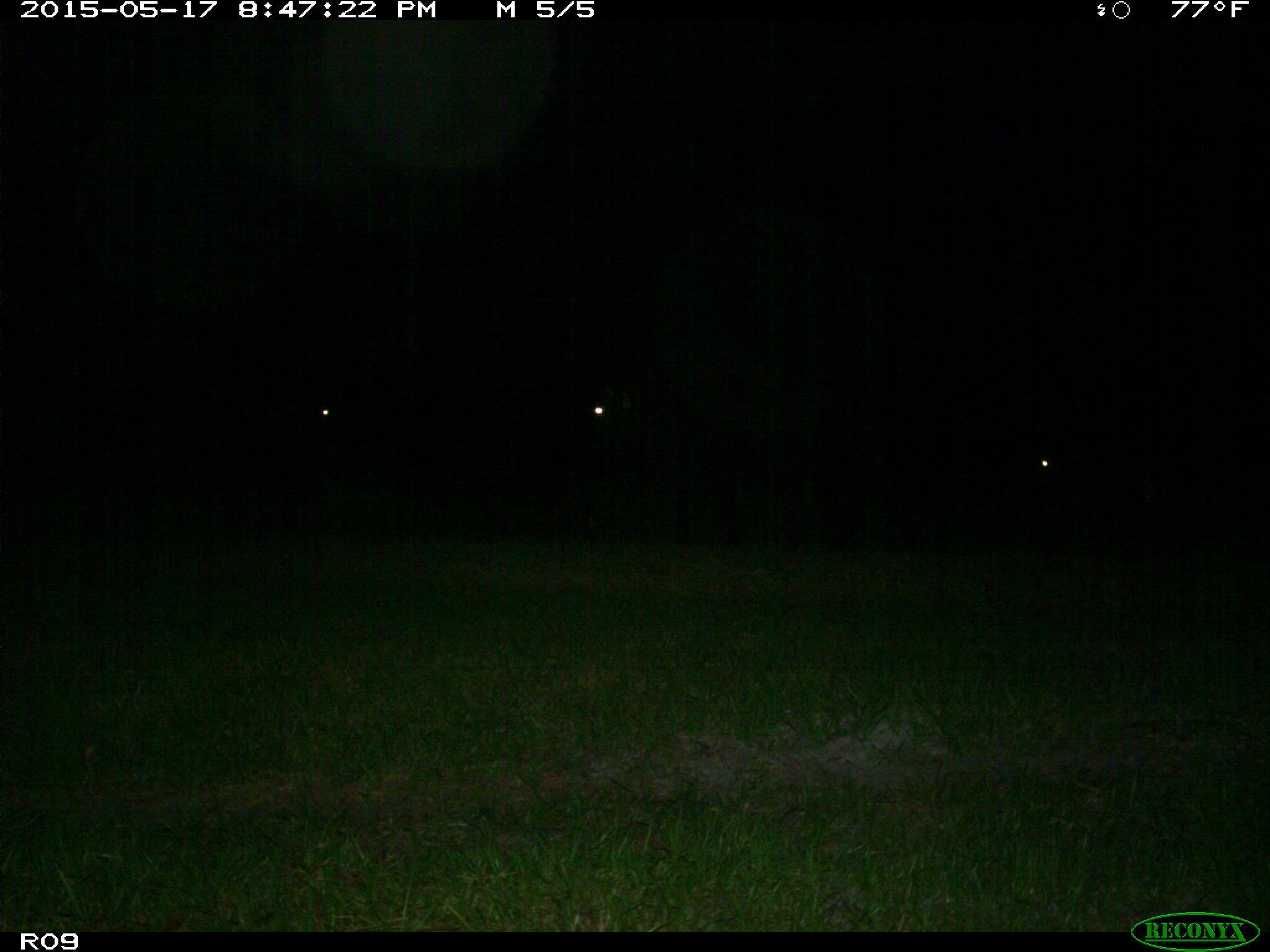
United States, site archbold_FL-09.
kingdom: Animalia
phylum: Chordata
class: Mammalia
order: Artiodactyla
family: Bovidae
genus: Bos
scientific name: Bos taurus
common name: domestic cow